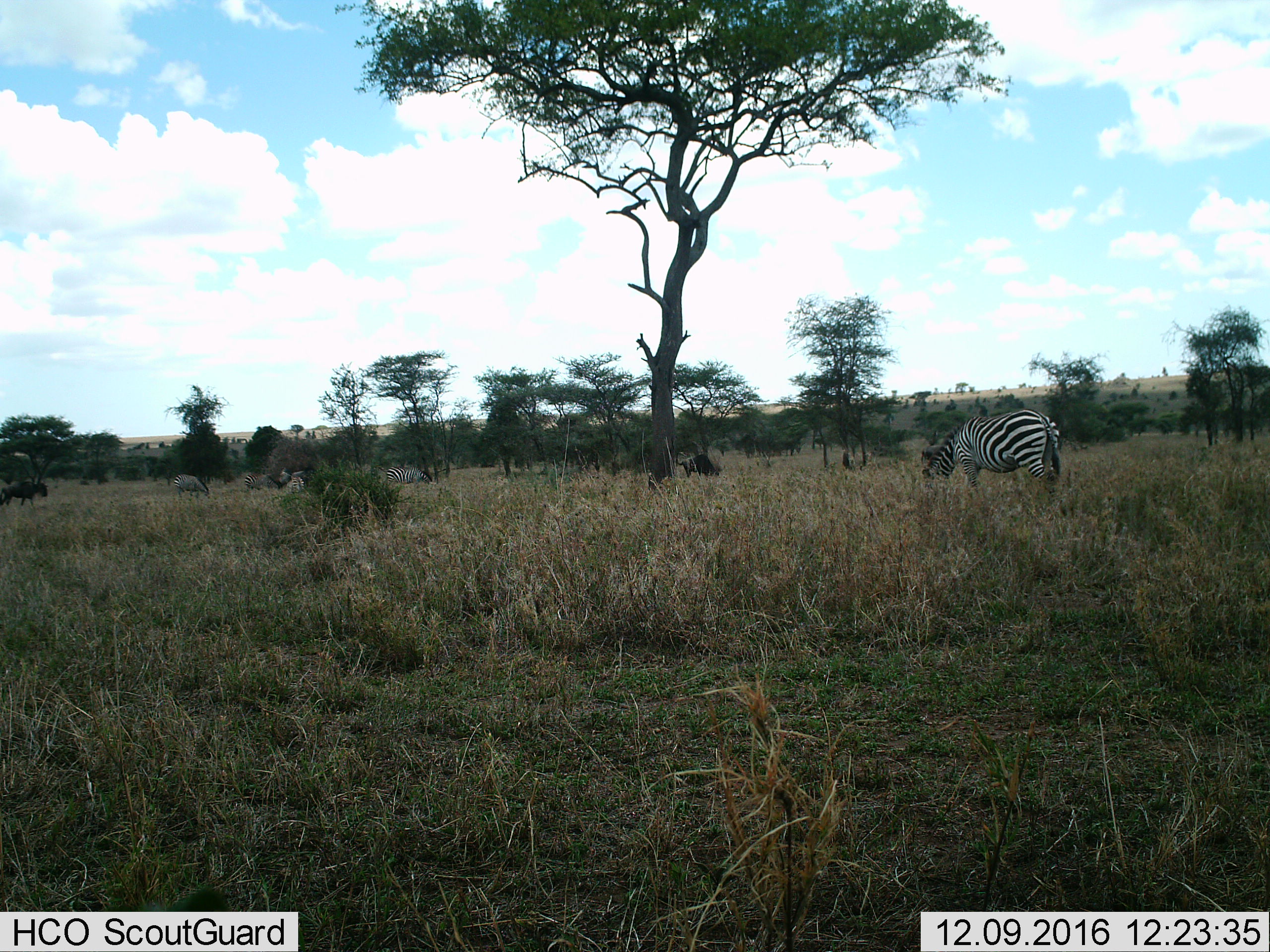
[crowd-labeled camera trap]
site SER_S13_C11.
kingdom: Animalia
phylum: Chordata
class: Mammalia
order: Perissodactyla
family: Equidae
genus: Equus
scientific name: Equus quagga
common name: plains zebra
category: zebraplains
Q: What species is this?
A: Zebraplains (plains zebra) (Equus quagga).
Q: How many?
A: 4.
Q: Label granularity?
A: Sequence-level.